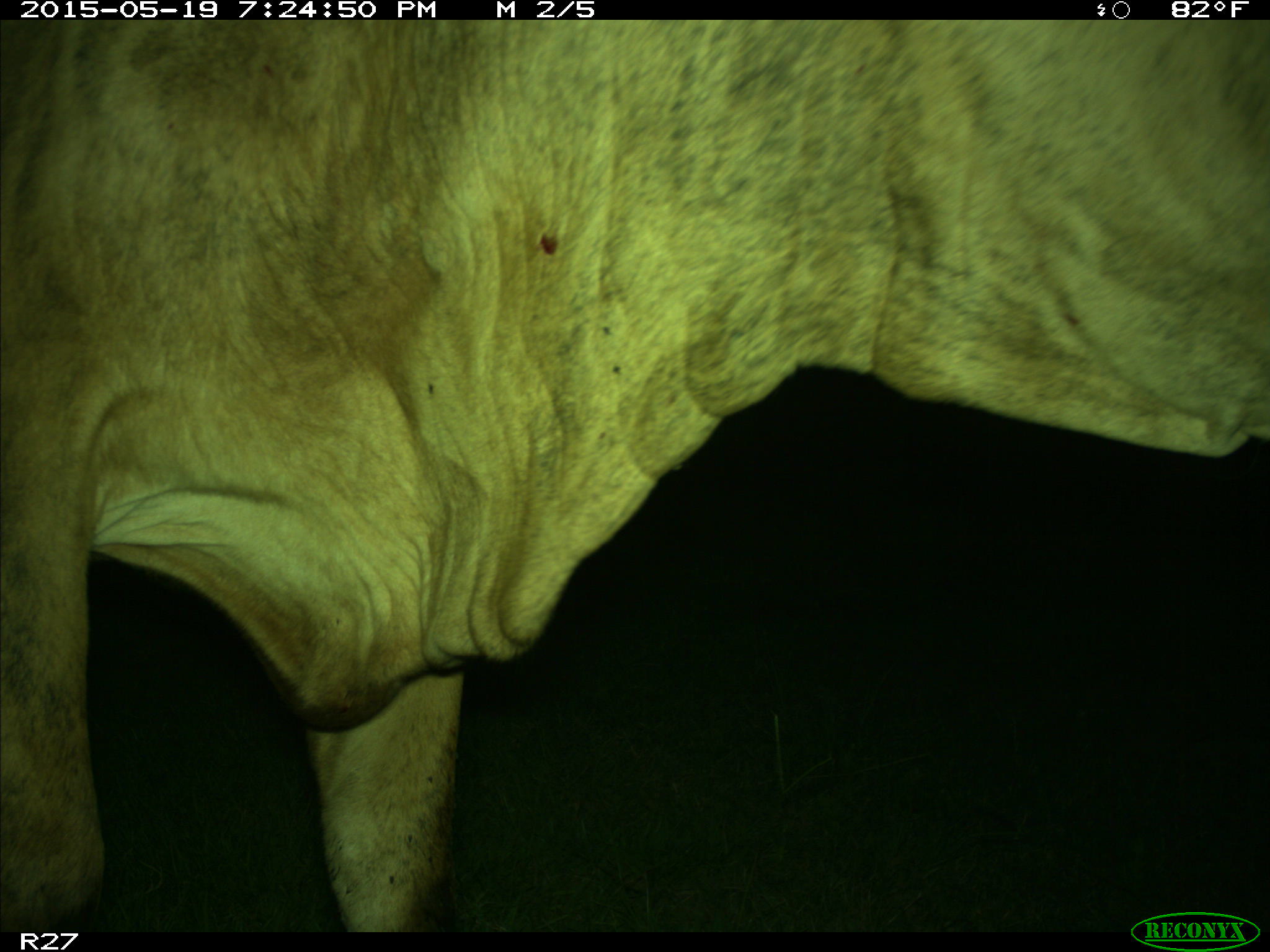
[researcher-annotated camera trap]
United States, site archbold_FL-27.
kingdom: Animalia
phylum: Chordata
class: Mammalia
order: Artiodactyla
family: Bovidae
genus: Bos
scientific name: Bos taurus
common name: domestic cow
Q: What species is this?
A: Bos taurus (domestic cow).